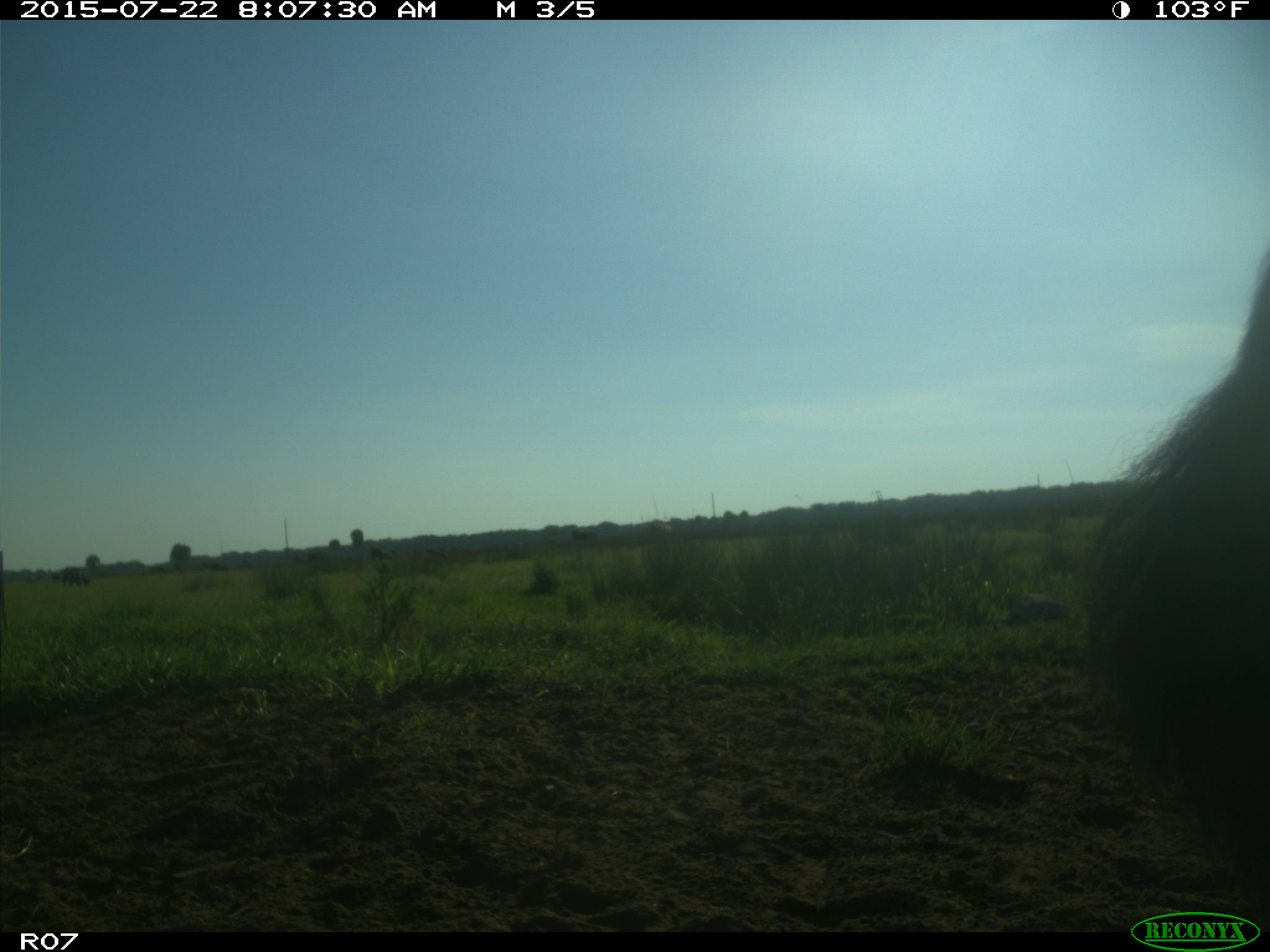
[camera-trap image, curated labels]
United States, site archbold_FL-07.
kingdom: Animalia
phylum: Chordata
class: Mammalia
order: Artiodactyla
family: Bovidae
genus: Bos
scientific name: Bos taurus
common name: domestic cow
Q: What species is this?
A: Bos taurus (domestic cow).